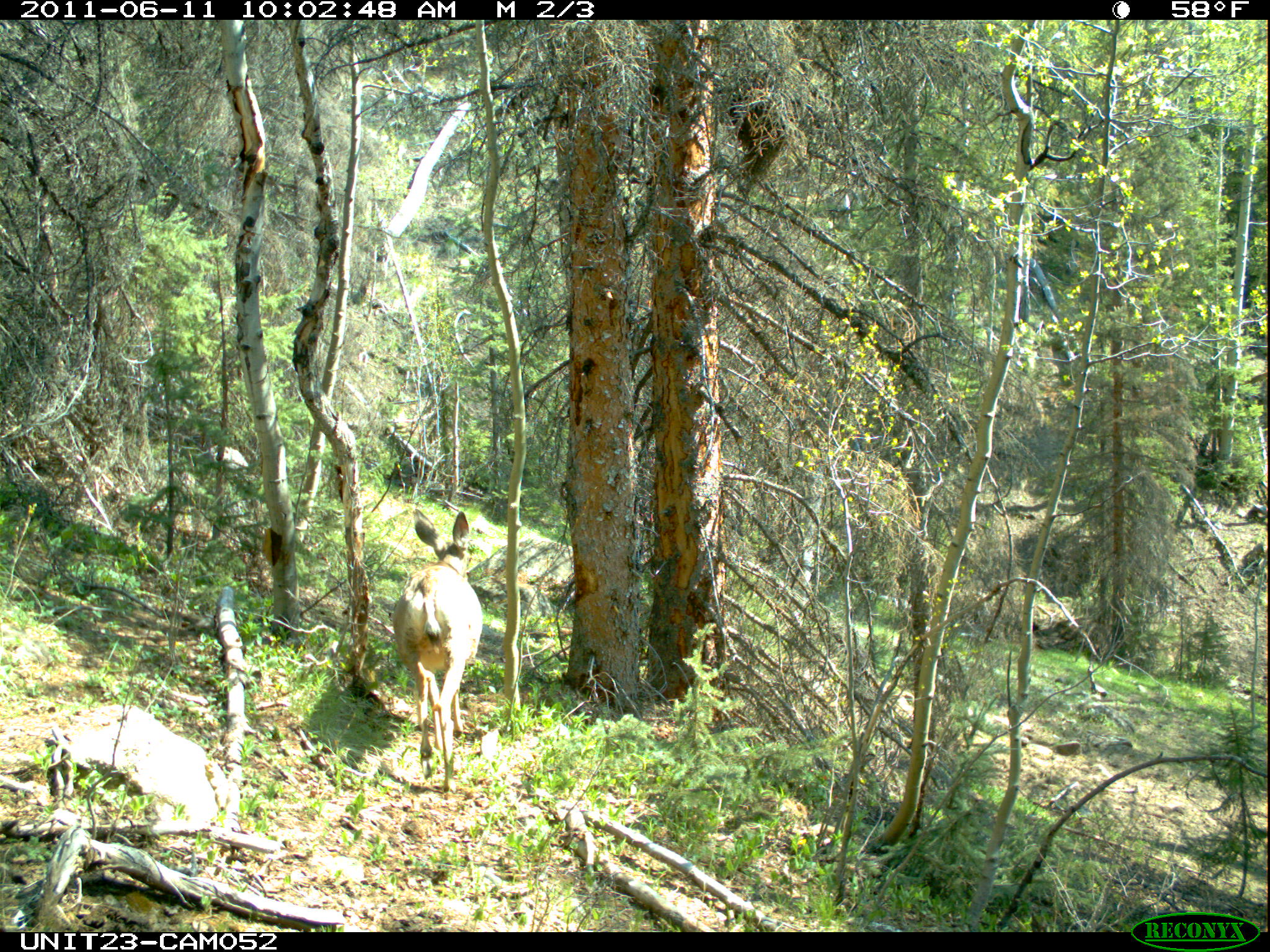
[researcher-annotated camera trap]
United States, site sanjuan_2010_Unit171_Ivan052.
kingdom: Animalia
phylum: Chordata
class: Mammalia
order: Artiodactyla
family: Cervidae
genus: Odocoileus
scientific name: Odocoileus hemionus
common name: mule deer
Odocoileus hemionus (mule deer).